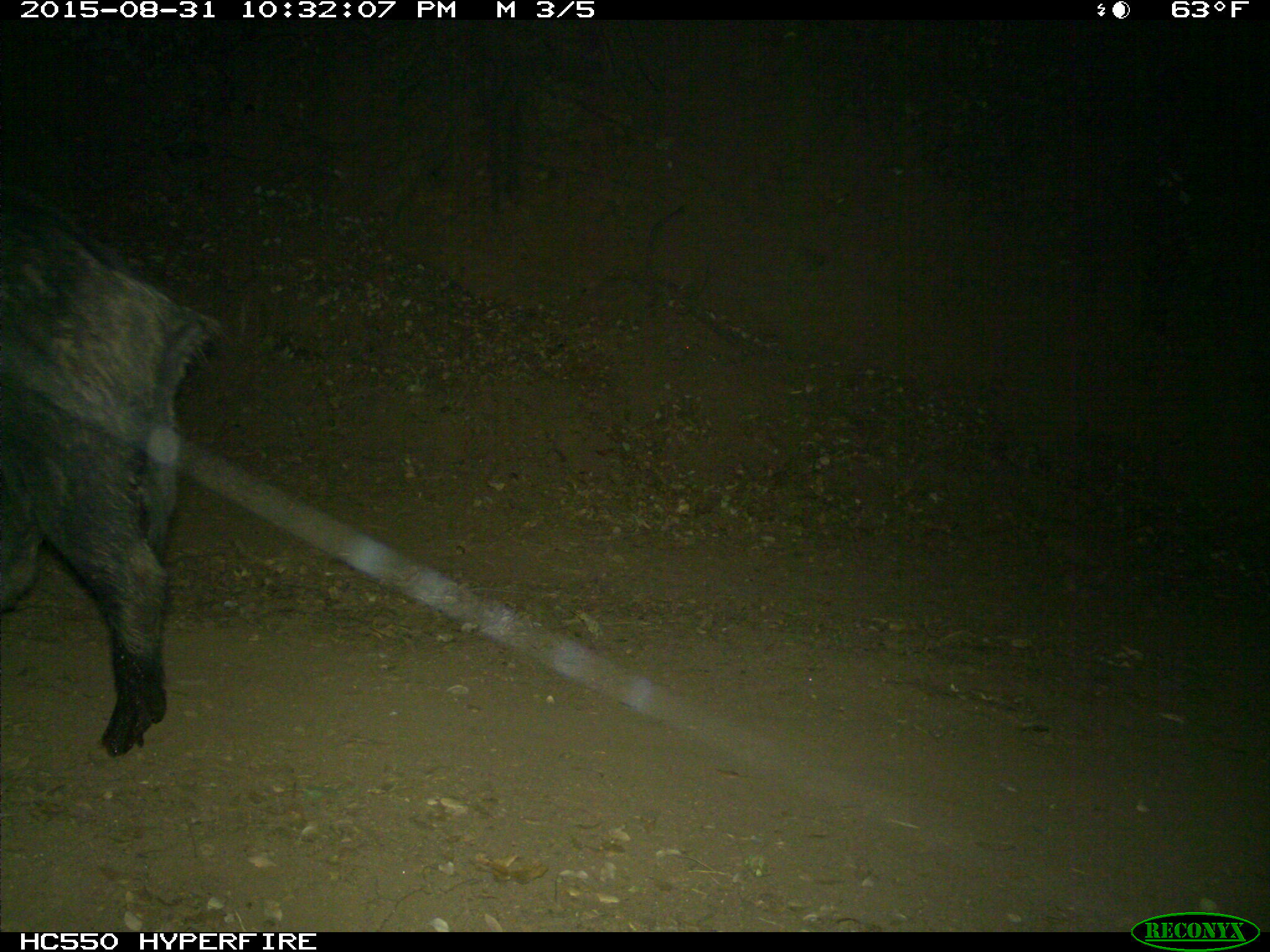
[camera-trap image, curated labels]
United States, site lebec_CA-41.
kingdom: Animalia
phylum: Chordata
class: Mammalia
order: Artiodactyla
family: Suidae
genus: Sus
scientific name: Sus scrofa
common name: wild boar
Sus scrofa (wild boar).